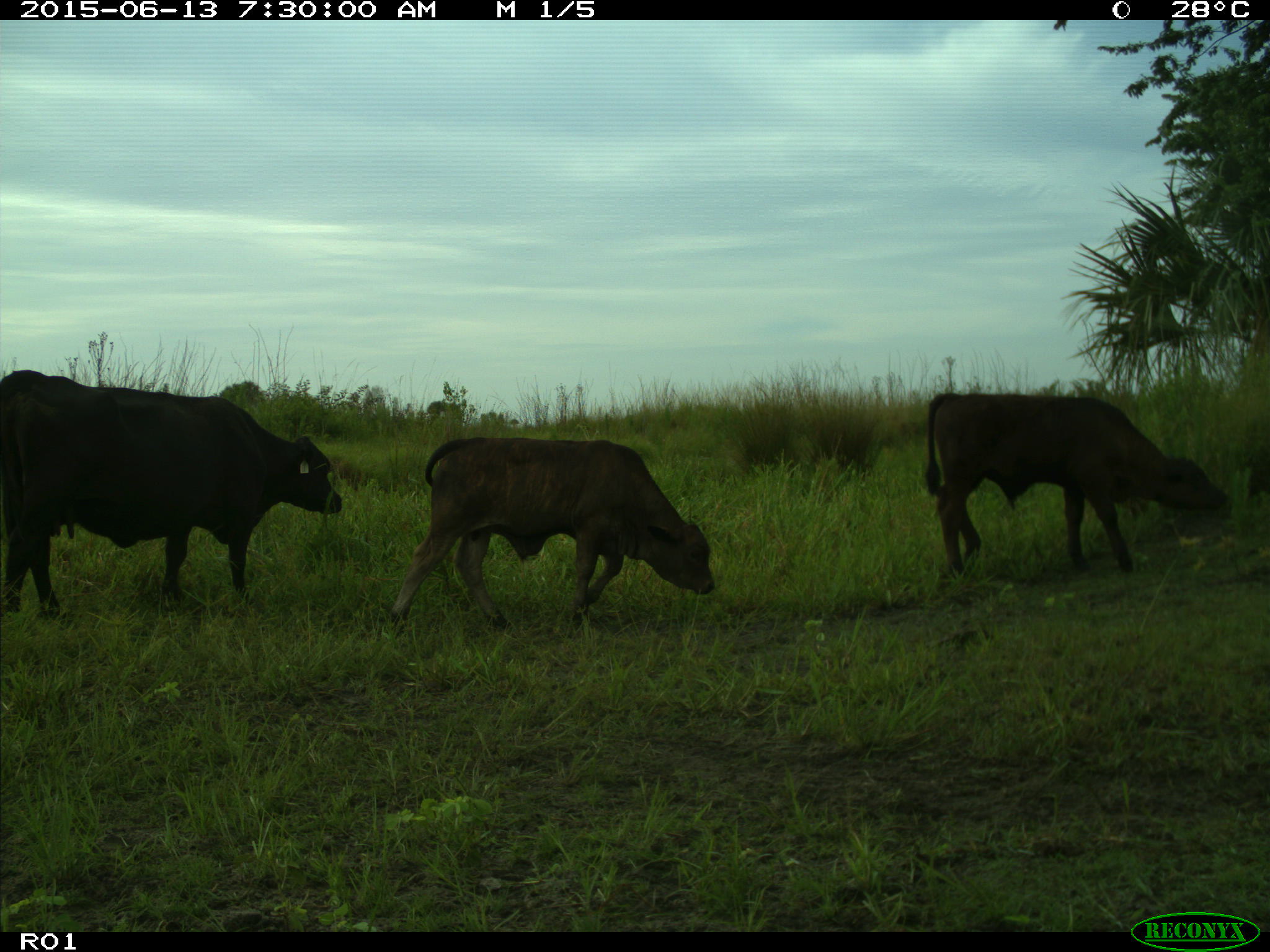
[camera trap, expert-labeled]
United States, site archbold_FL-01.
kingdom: Animalia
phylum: Chordata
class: Mammalia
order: Artiodactyla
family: Bovidae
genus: Bos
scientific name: Bos taurus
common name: domestic cow